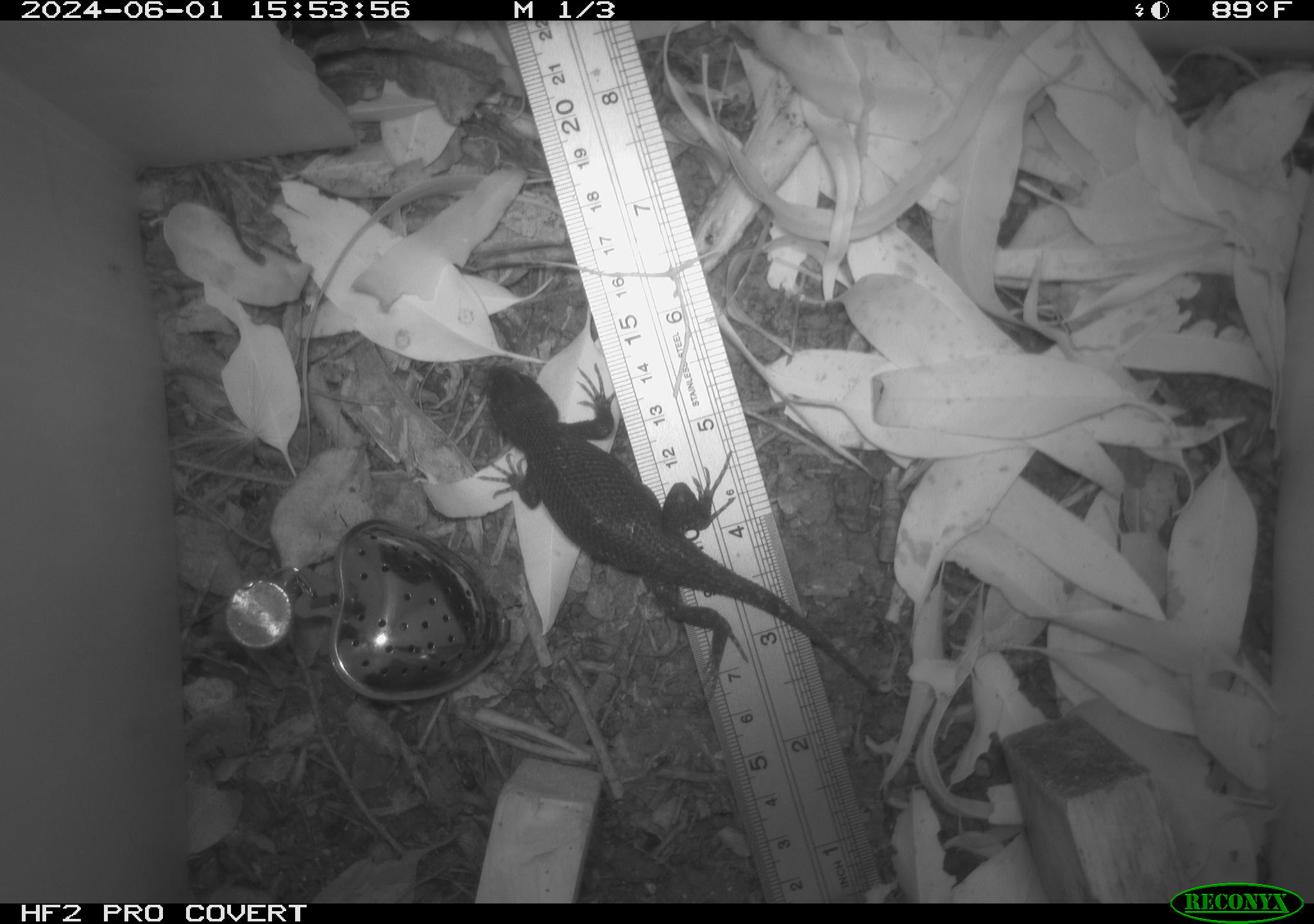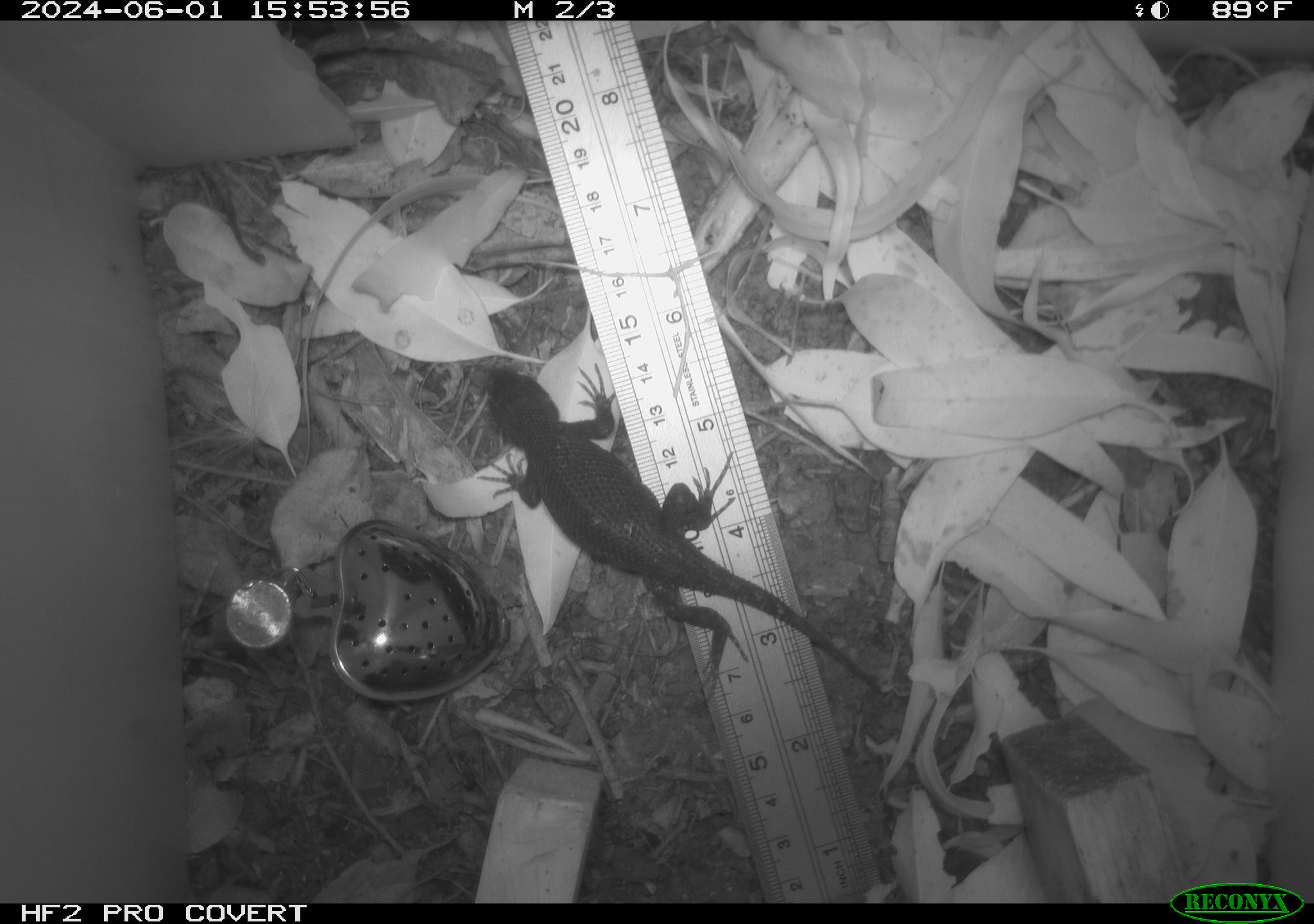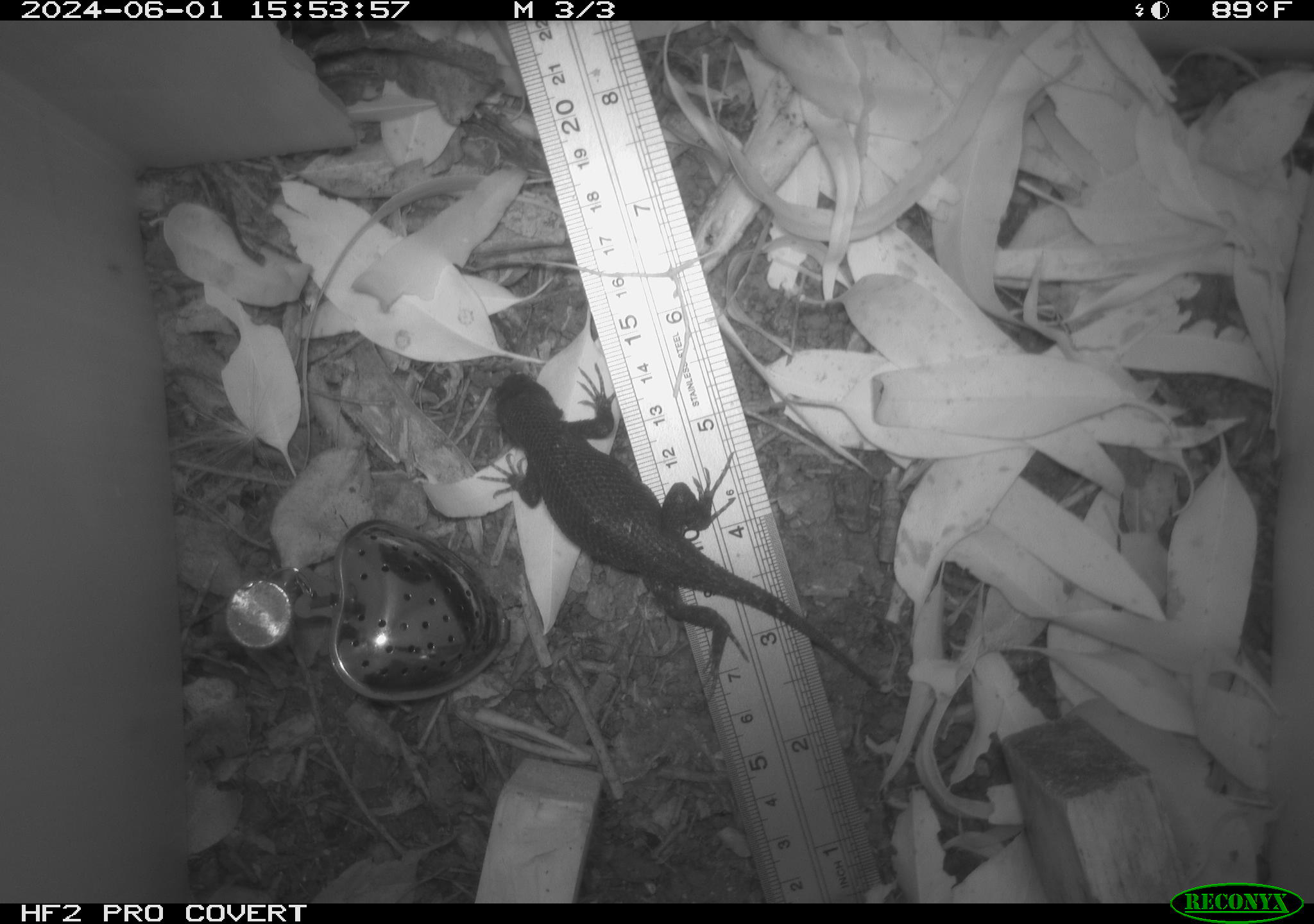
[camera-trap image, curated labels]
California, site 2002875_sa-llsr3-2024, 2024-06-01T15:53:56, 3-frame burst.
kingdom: Animalia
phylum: Chordata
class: Reptilia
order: Squamata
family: Phrynosomatidae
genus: Sceloporus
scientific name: Sceloporus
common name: spiny lizards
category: sceloporus species